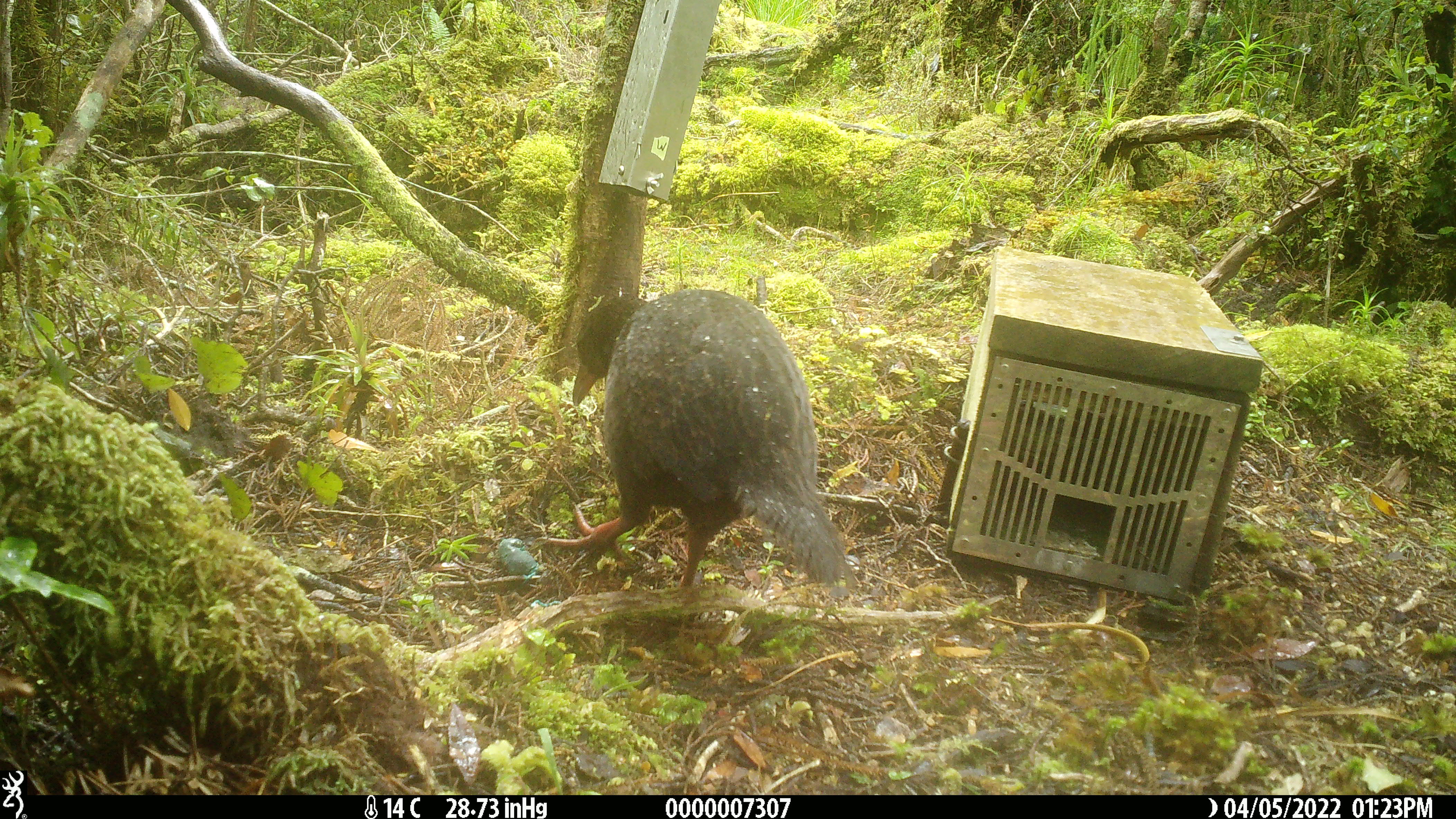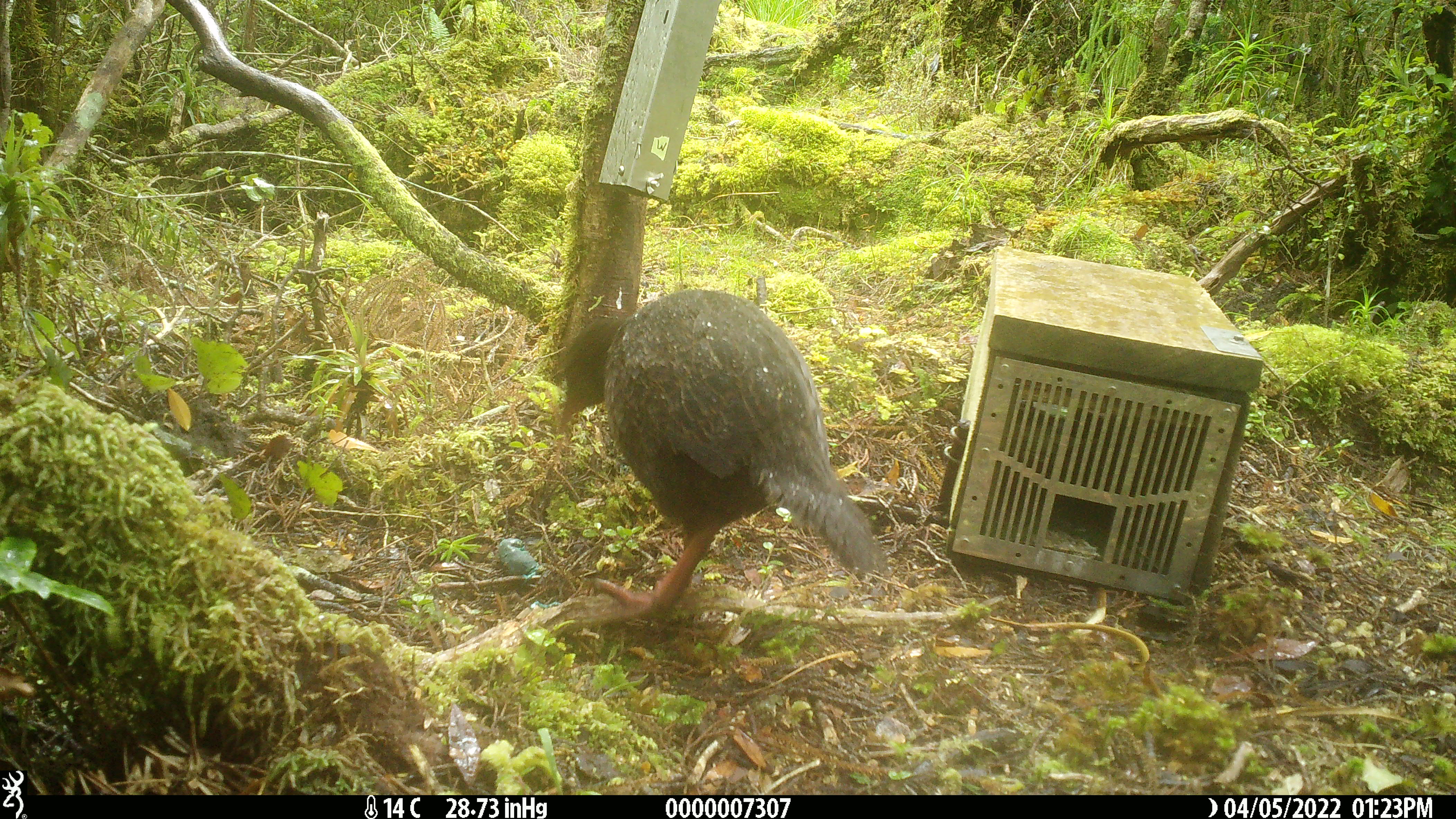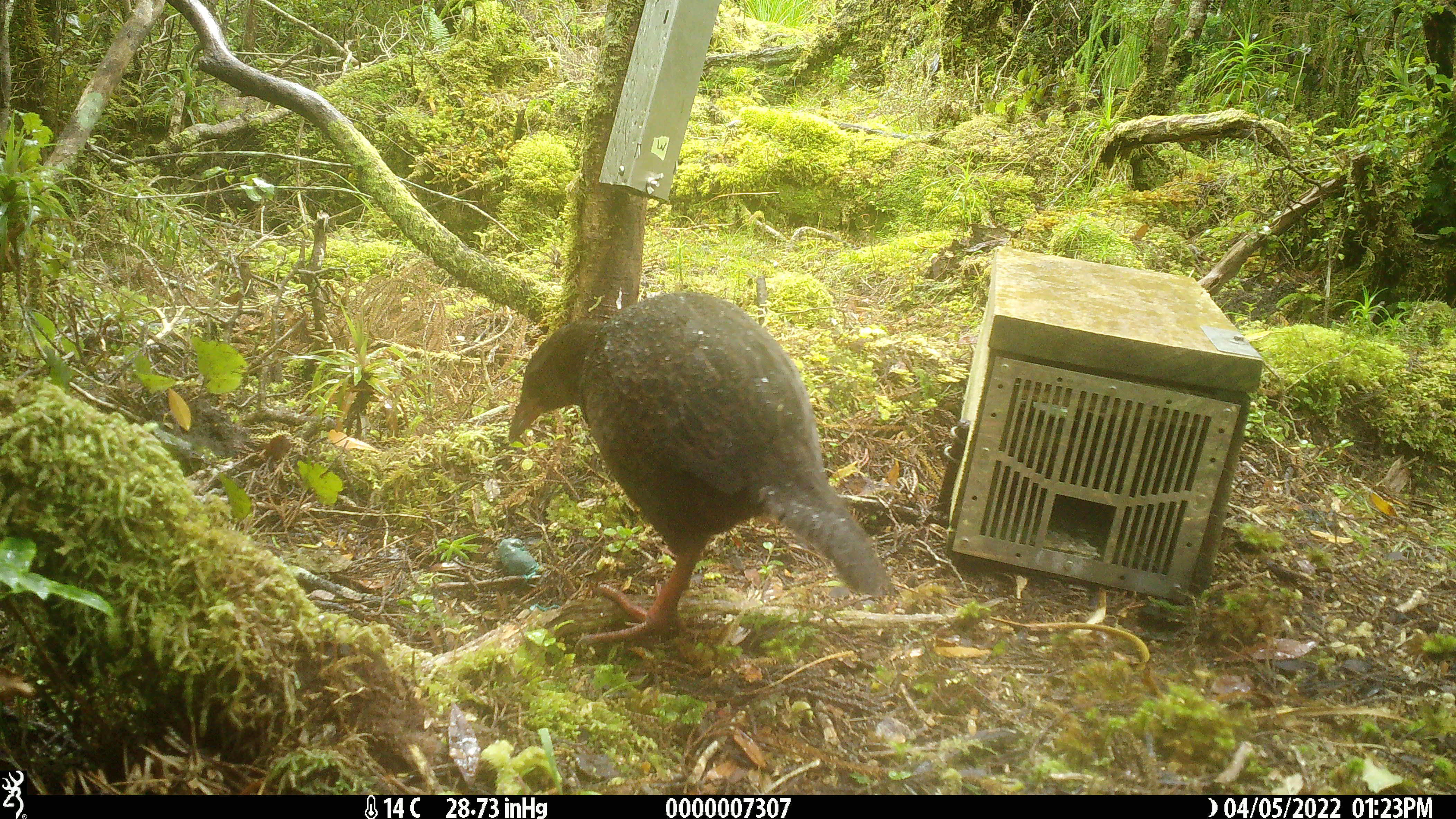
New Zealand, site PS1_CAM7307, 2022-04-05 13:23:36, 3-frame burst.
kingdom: Animalia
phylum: Chordata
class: Aves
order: Gruiformes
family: Rallidae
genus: Gallirallus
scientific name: Gallirallus australis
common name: weka